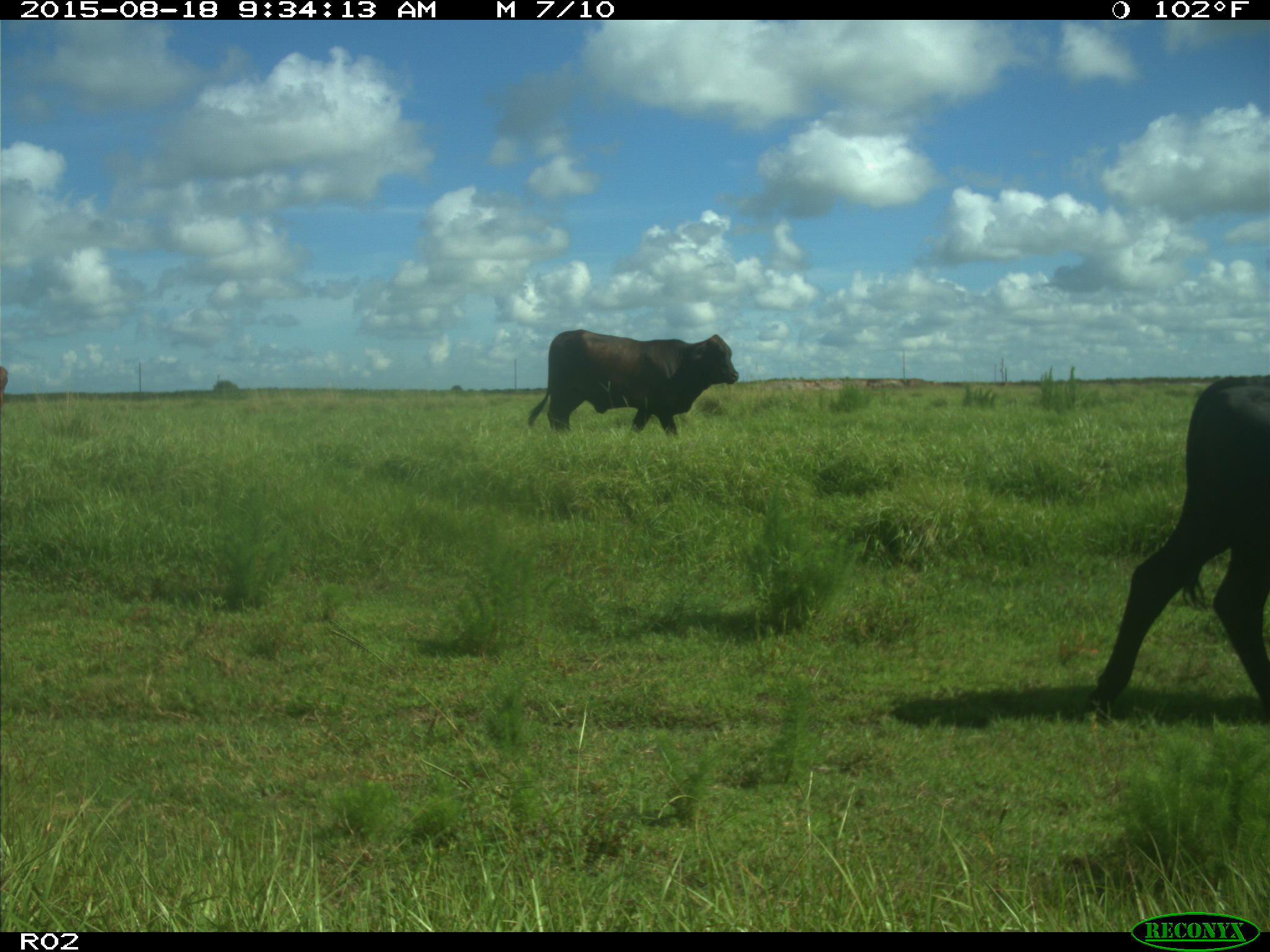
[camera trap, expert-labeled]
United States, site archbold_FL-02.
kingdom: Animalia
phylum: Chordata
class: Mammalia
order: Artiodactyla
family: Bovidae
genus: Bos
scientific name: Bos taurus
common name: domestic cow